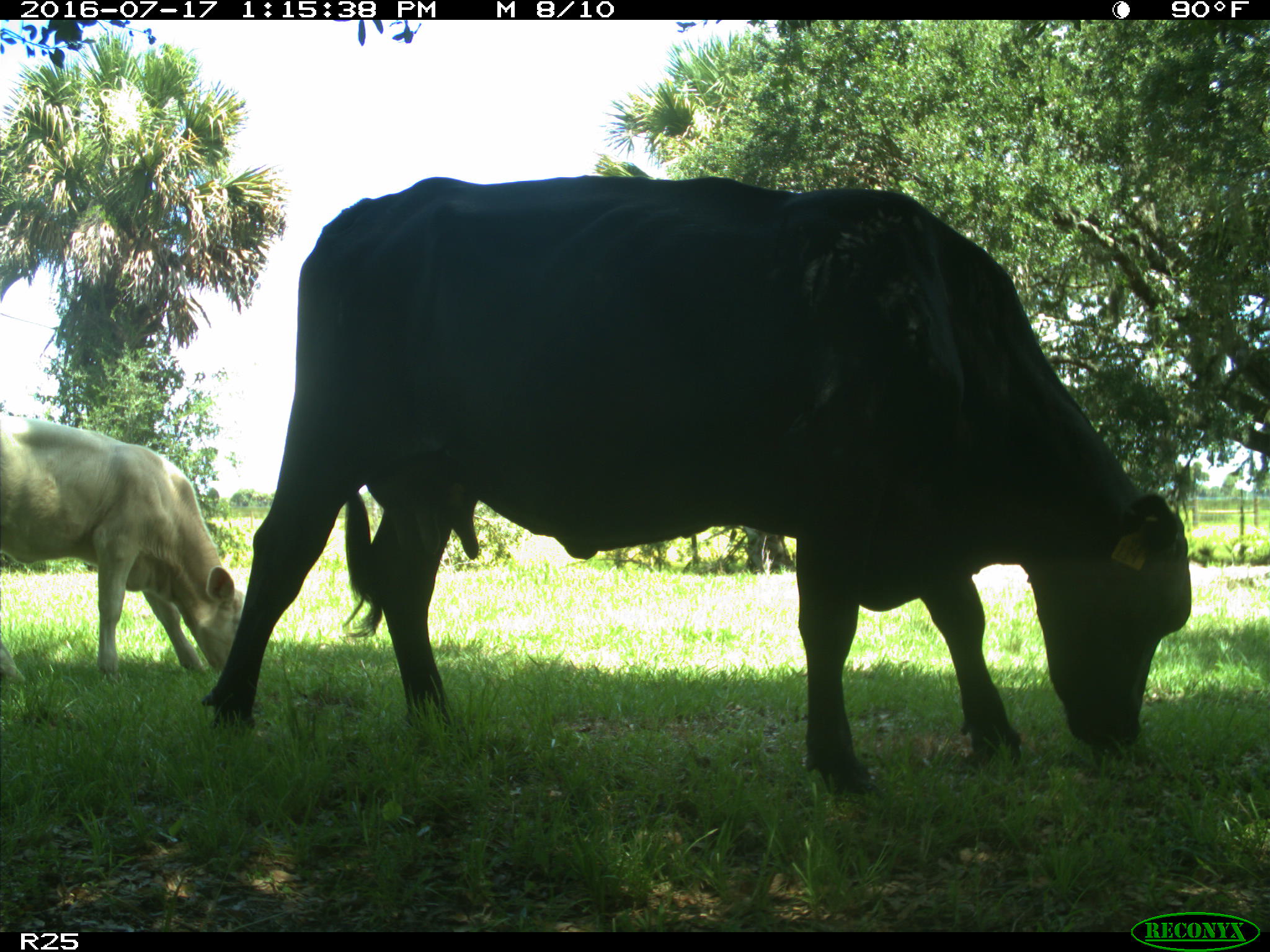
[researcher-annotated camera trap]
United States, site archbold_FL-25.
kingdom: Animalia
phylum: Chordata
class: Mammalia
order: Artiodactyla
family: Bovidae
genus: Bos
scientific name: Bos taurus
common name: domestic cow